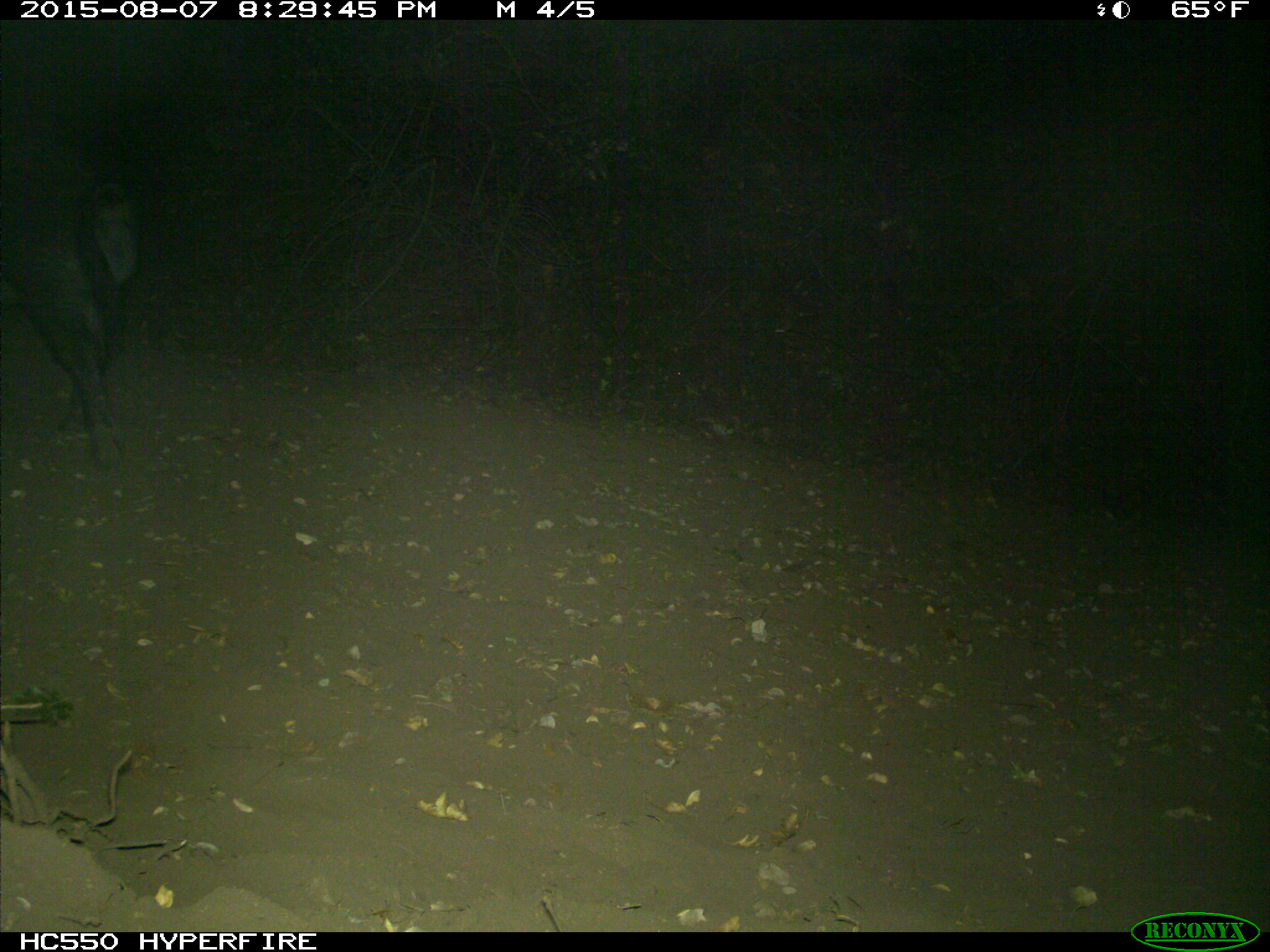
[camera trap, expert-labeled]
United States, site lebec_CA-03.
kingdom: Animalia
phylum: Chordata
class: Mammalia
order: Artiodactyla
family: Suidae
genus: Sus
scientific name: Sus scrofa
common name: wild boar